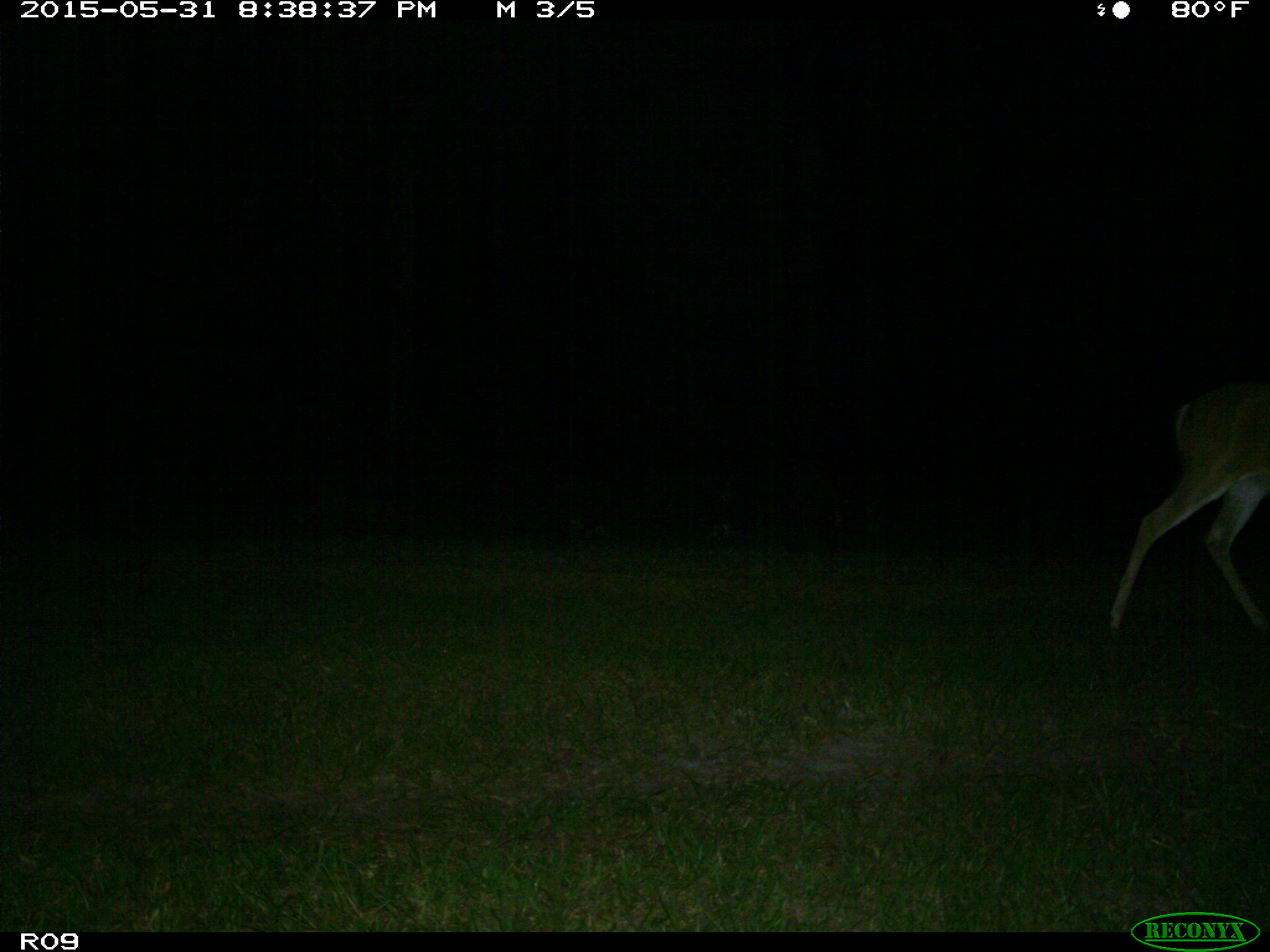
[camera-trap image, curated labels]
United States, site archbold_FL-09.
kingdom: Animalia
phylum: Chordata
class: Mammalia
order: Artiodactyla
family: Cervidae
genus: Odocoileus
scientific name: Odocoileus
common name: deer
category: unidentified deer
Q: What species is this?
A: Unidentified deer (deer) (Odocoileus).